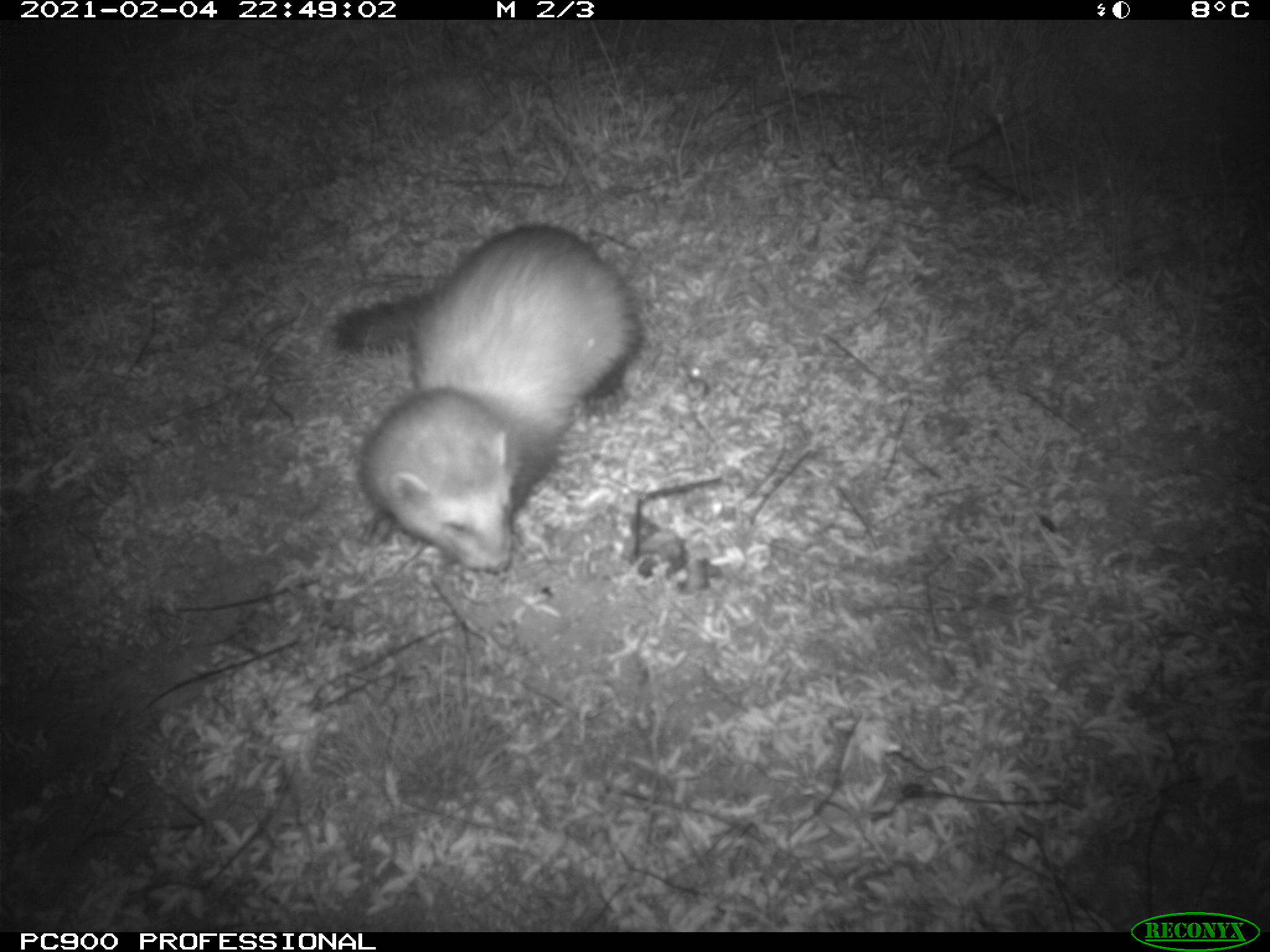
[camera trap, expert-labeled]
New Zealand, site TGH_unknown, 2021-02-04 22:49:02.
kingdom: Animalia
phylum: Chordata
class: Mammalia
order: Carnivora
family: Mustelidae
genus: Mustela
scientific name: Mustela furo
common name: ferret